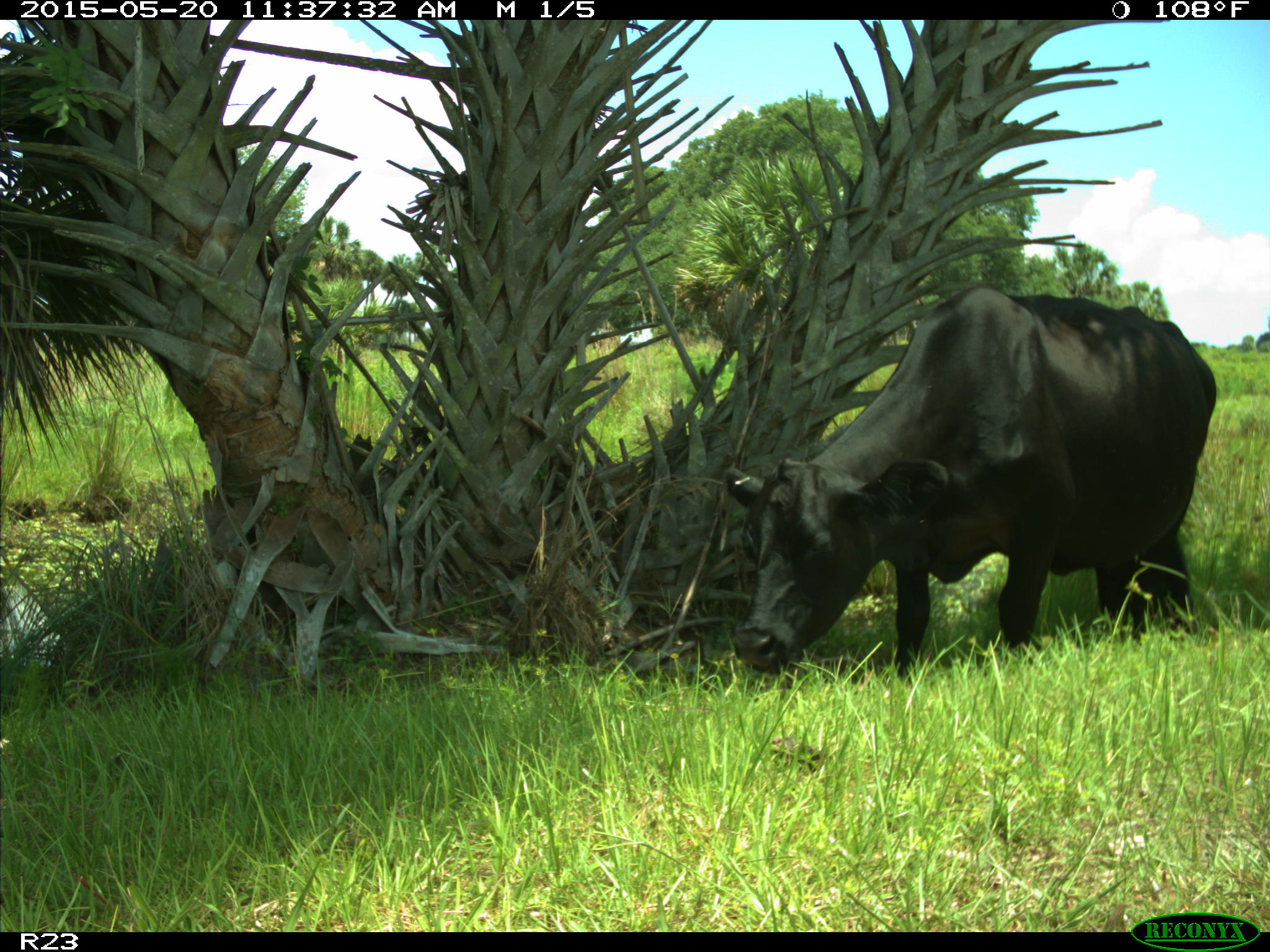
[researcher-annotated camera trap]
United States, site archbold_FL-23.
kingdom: Animalia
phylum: Chordata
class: Mammalia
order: Artiodactyla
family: Suidae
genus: Sus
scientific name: Sus scrofa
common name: wild boar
Sus scrofa (wild boar).